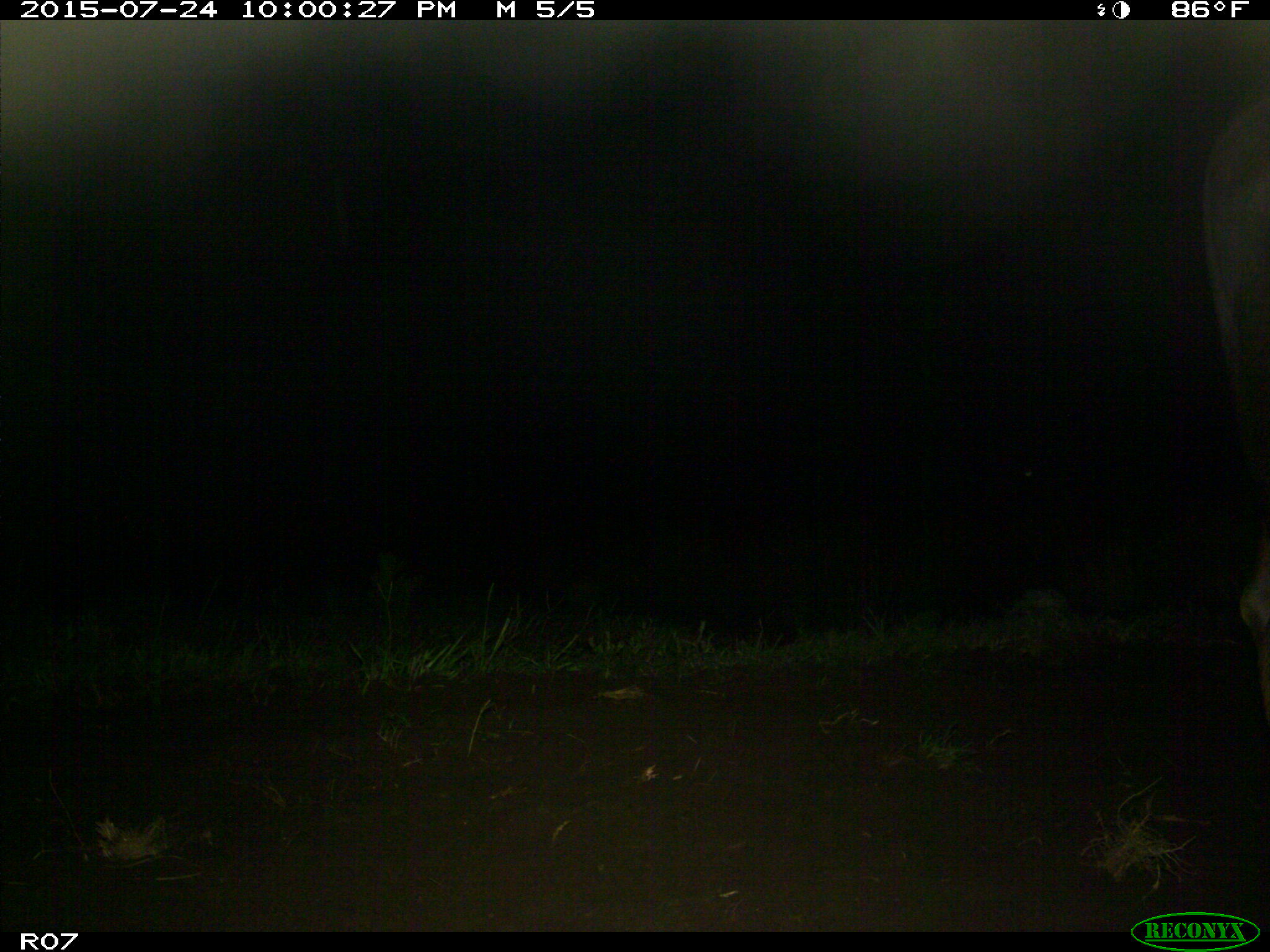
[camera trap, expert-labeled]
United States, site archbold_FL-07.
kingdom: Animalia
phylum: Chordata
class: Mammalia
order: Artiodactyla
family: Bovidae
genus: Bos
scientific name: Bos taurus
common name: domestic cow